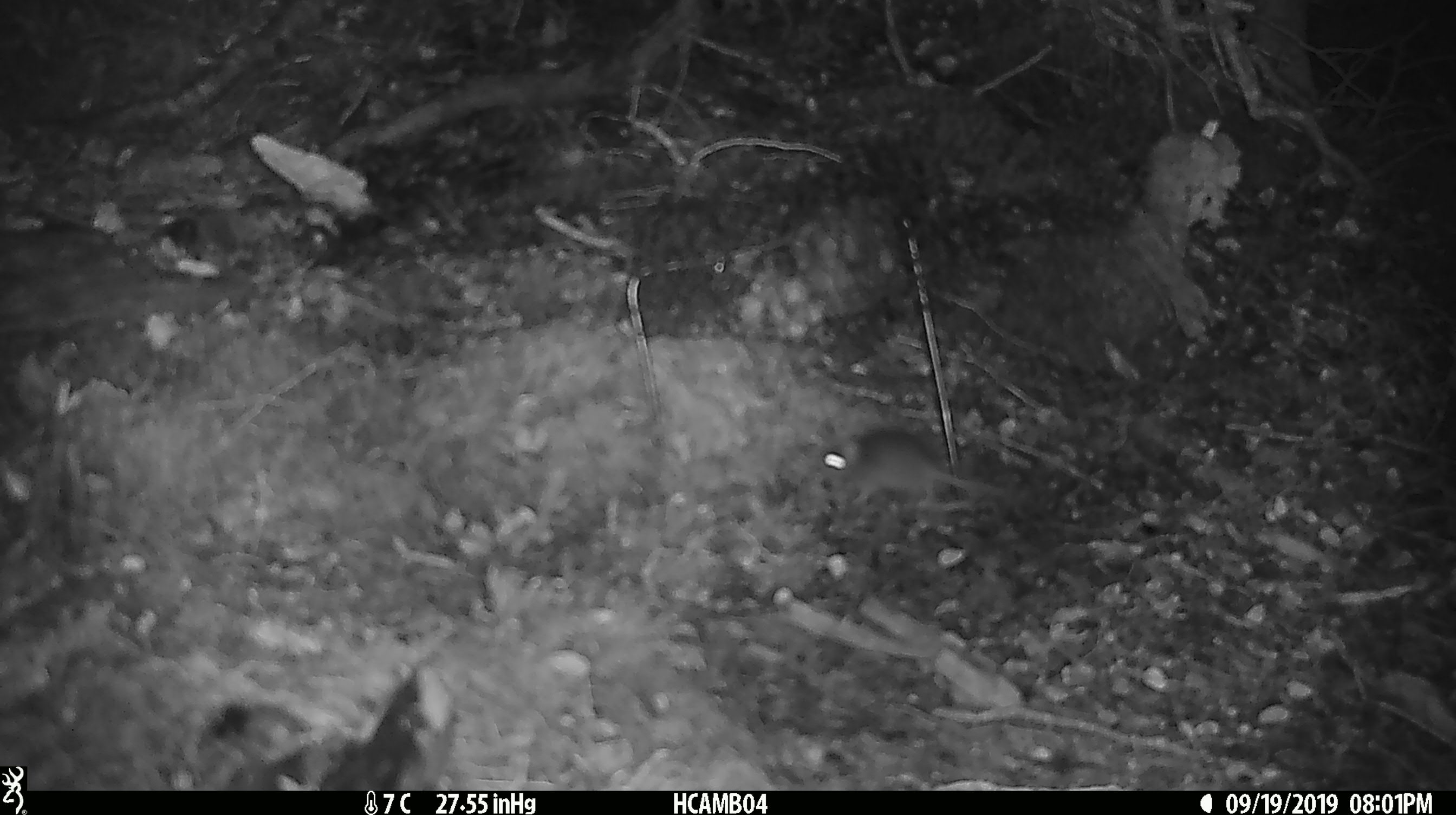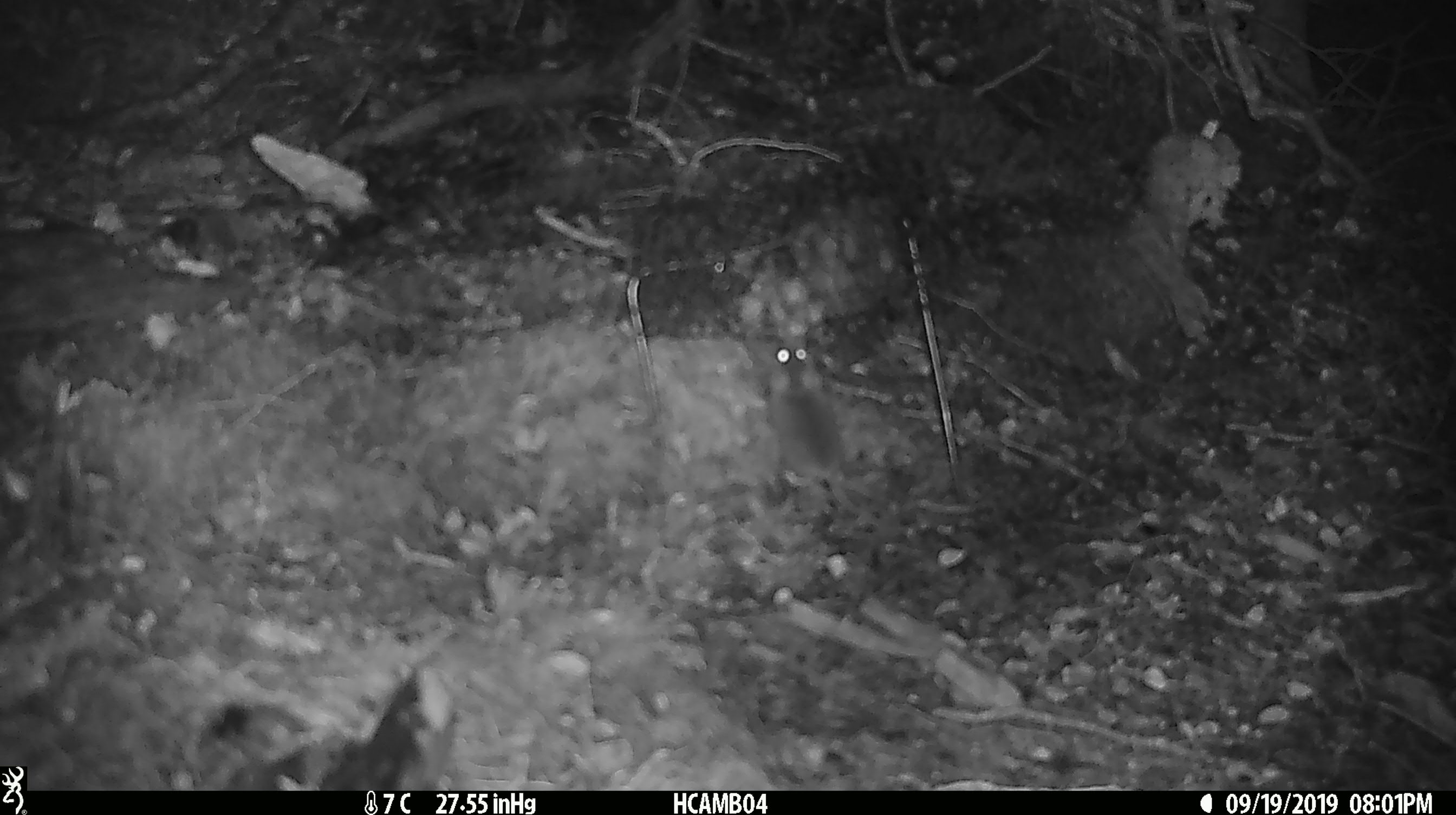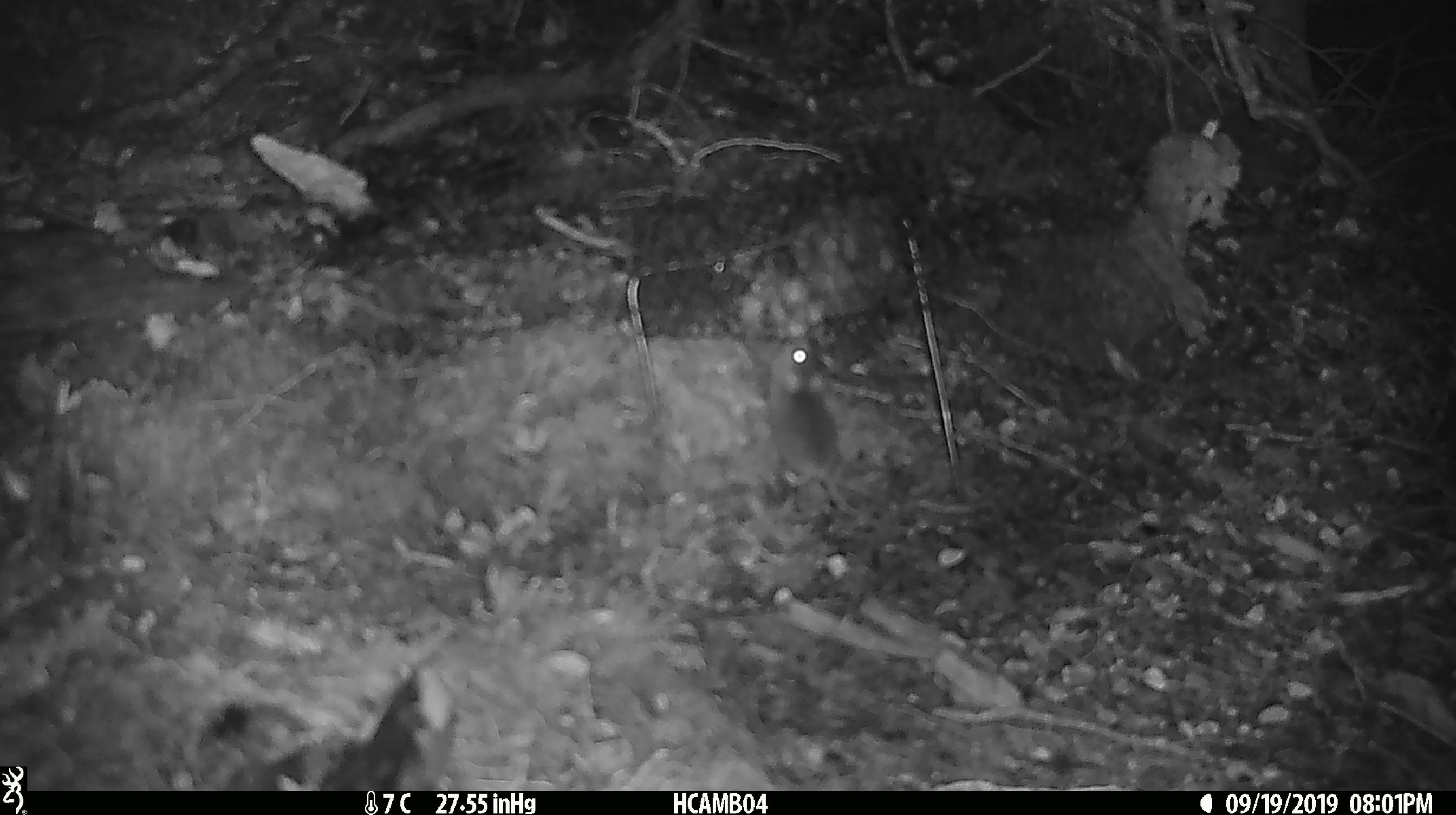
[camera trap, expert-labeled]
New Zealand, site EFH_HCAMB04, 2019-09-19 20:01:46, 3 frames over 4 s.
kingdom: Animalia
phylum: Chordata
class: Mammalia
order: Rodentia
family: Muridae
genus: Mus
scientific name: Mus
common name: mouse